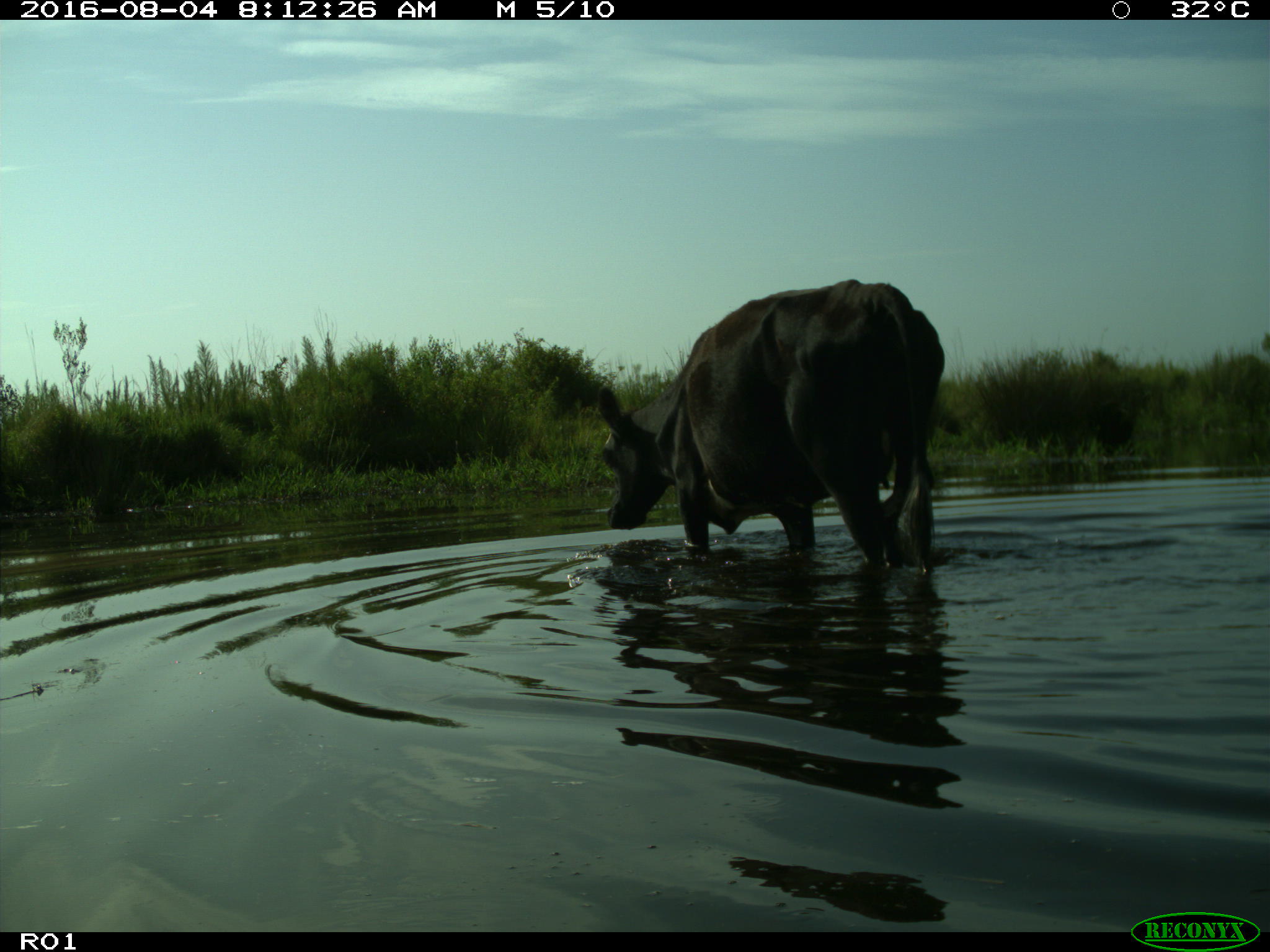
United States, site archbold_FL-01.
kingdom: Animalia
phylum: Chordata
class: Mammalia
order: Artiodactyla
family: Bovidae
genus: Bos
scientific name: Bos taurus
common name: domestic cow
Bos taurus (domestic cow).